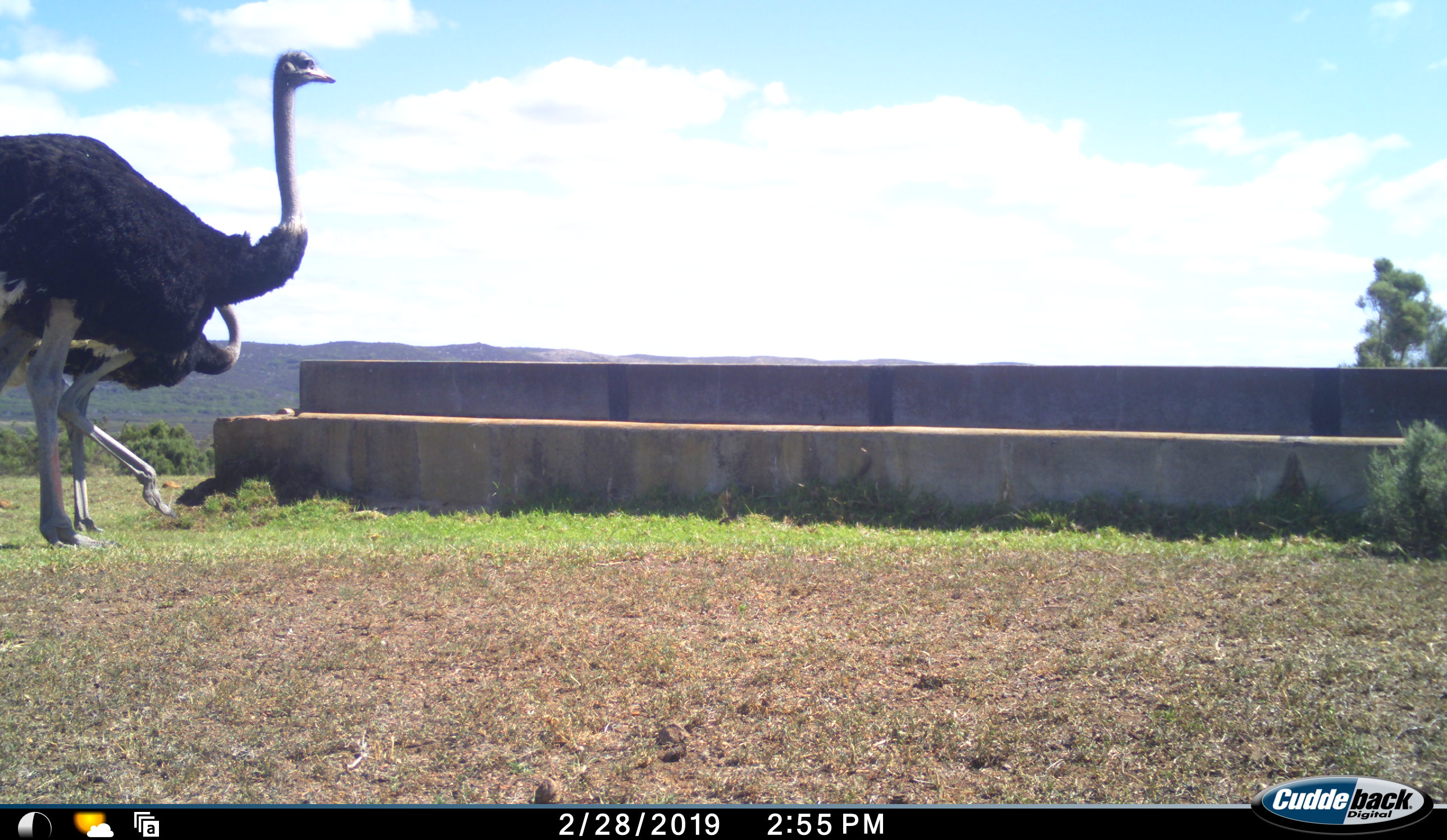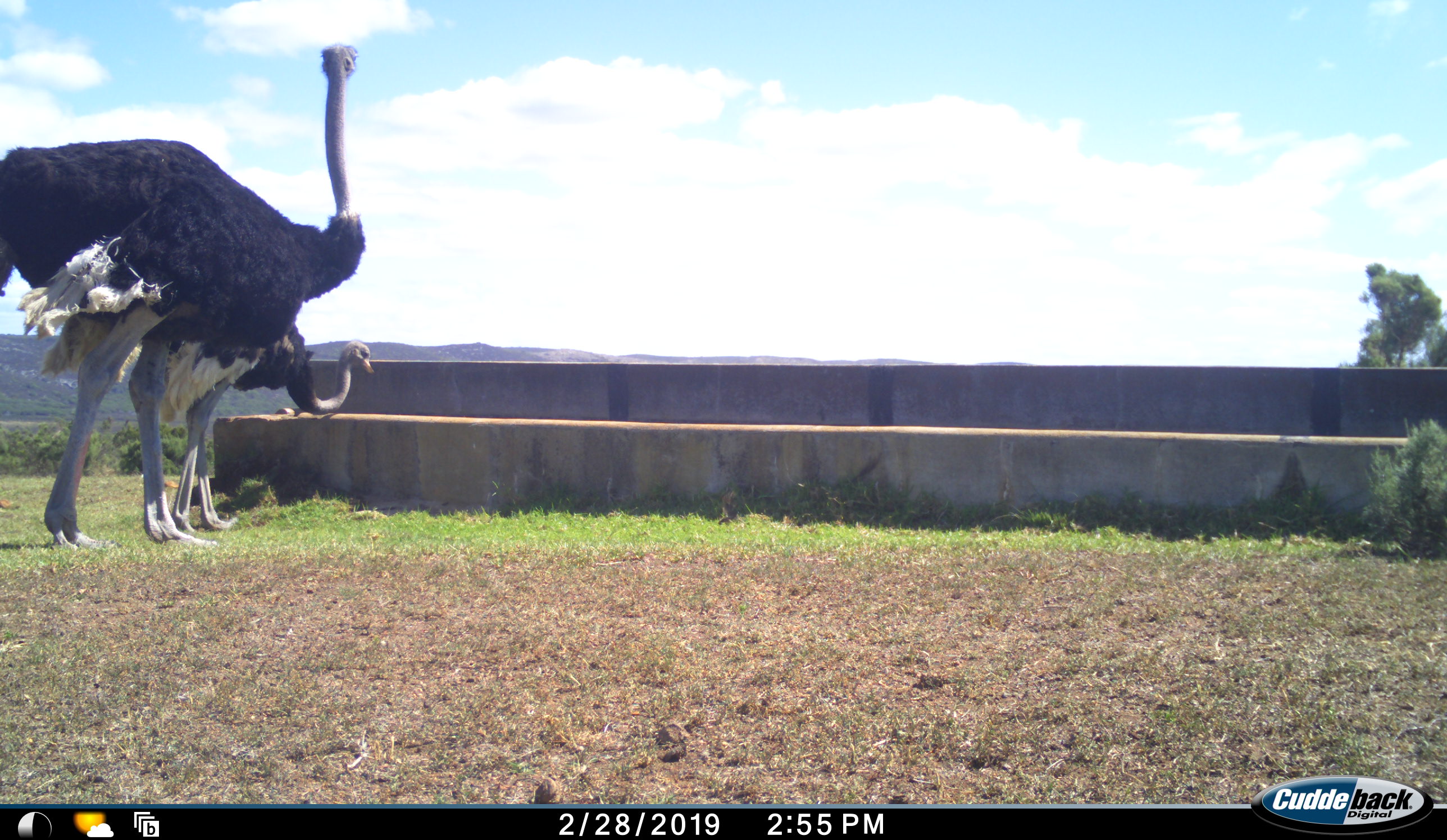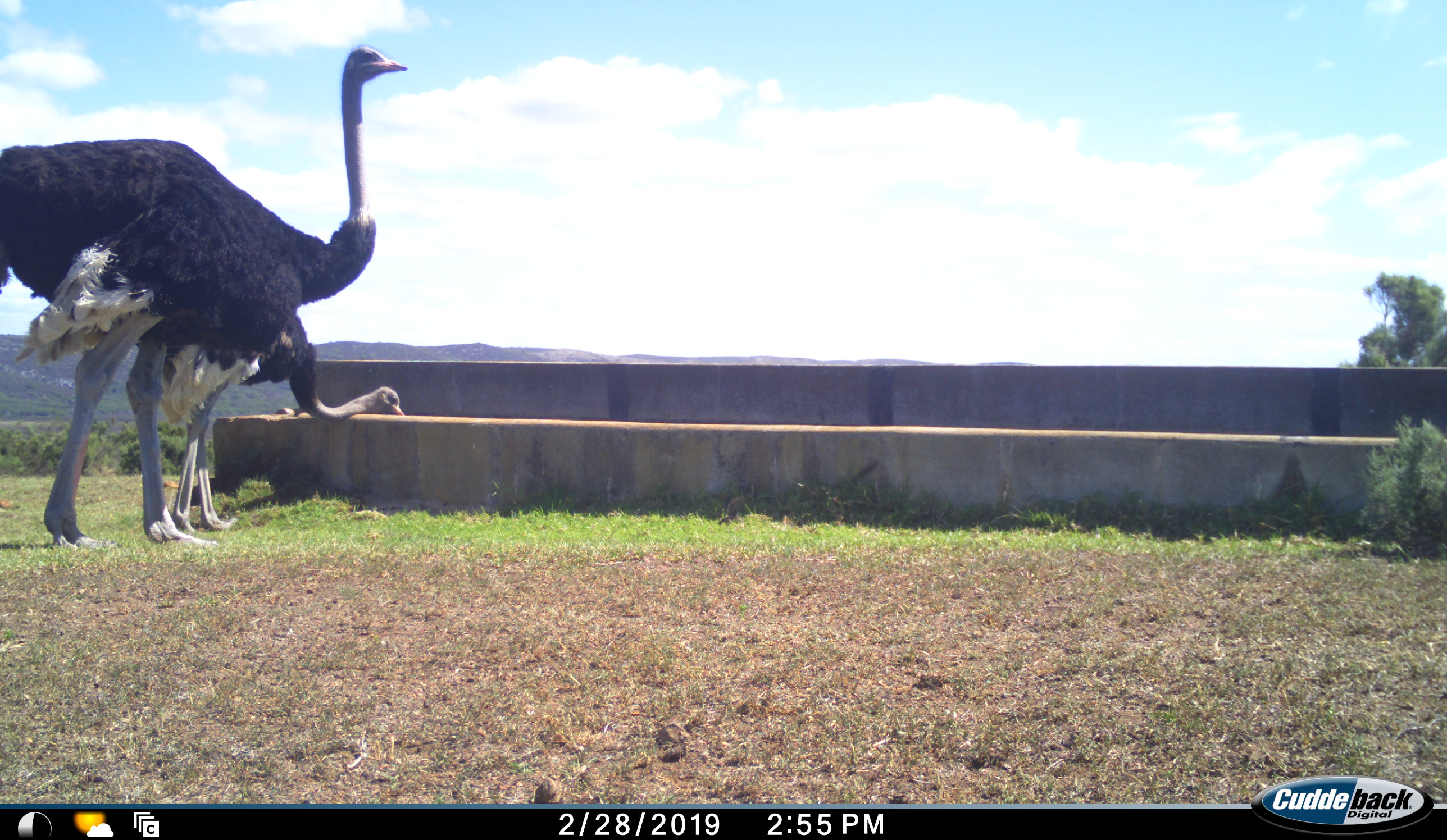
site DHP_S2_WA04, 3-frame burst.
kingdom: Animalia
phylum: Chordata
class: Aves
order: Struthioniformes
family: Struthionidae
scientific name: Struthionidae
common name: ostrich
Ostrich (Struthionidae), count 2. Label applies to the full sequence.